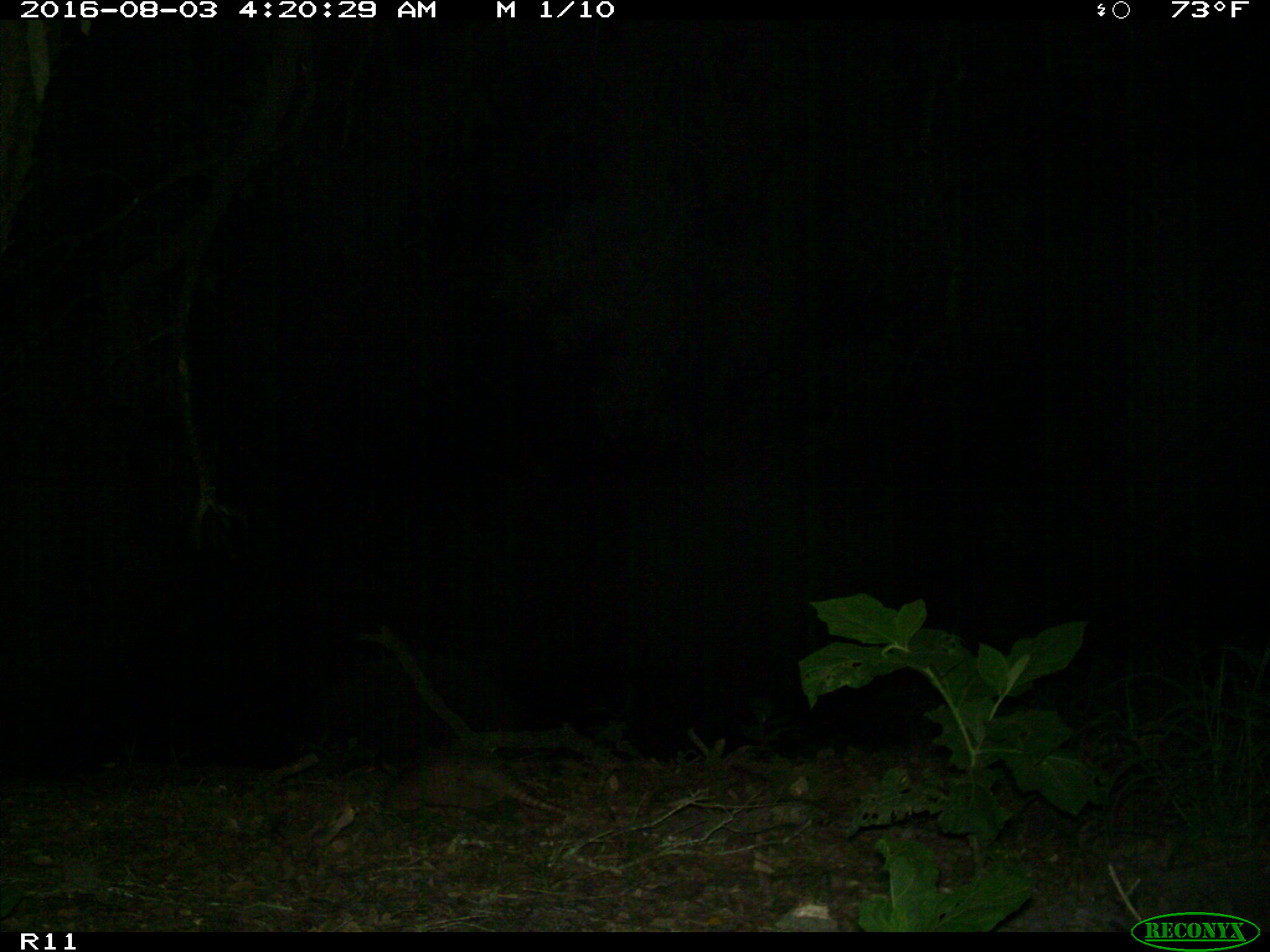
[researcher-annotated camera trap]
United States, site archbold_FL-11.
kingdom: Animalia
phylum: Chordata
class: Mammalia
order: Cingulata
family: Dasypodidae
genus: Dasypus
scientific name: Dasypus novemcinctus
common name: nine-banded armadillo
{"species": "Dasypus novemcinctus (nine-banded armadillo)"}